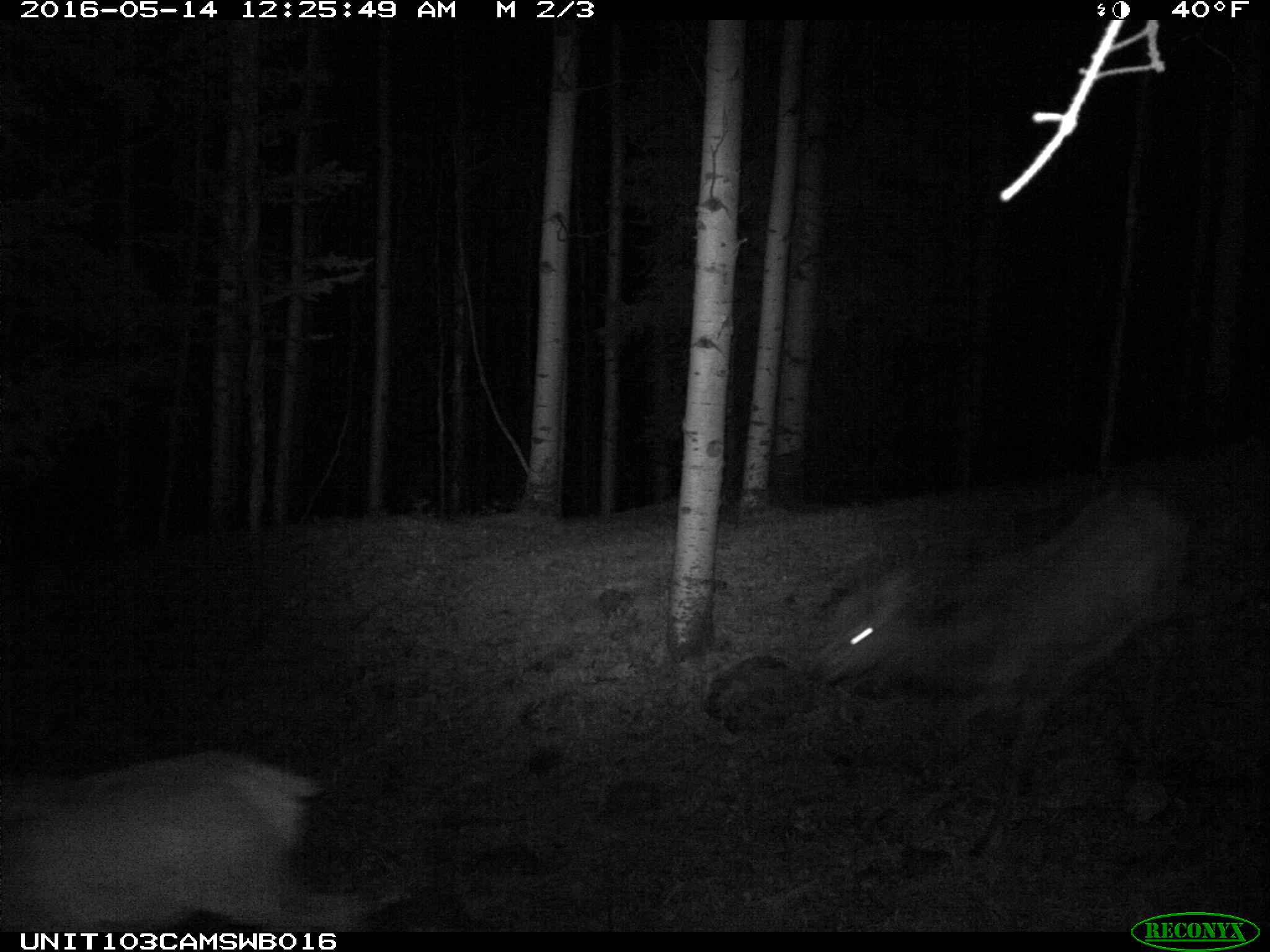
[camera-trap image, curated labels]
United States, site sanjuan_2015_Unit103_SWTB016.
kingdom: Animalia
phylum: Chordata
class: Mammalia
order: Artiodactyla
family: Cervidae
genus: Cervus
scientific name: Cervus elaphus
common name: red deer